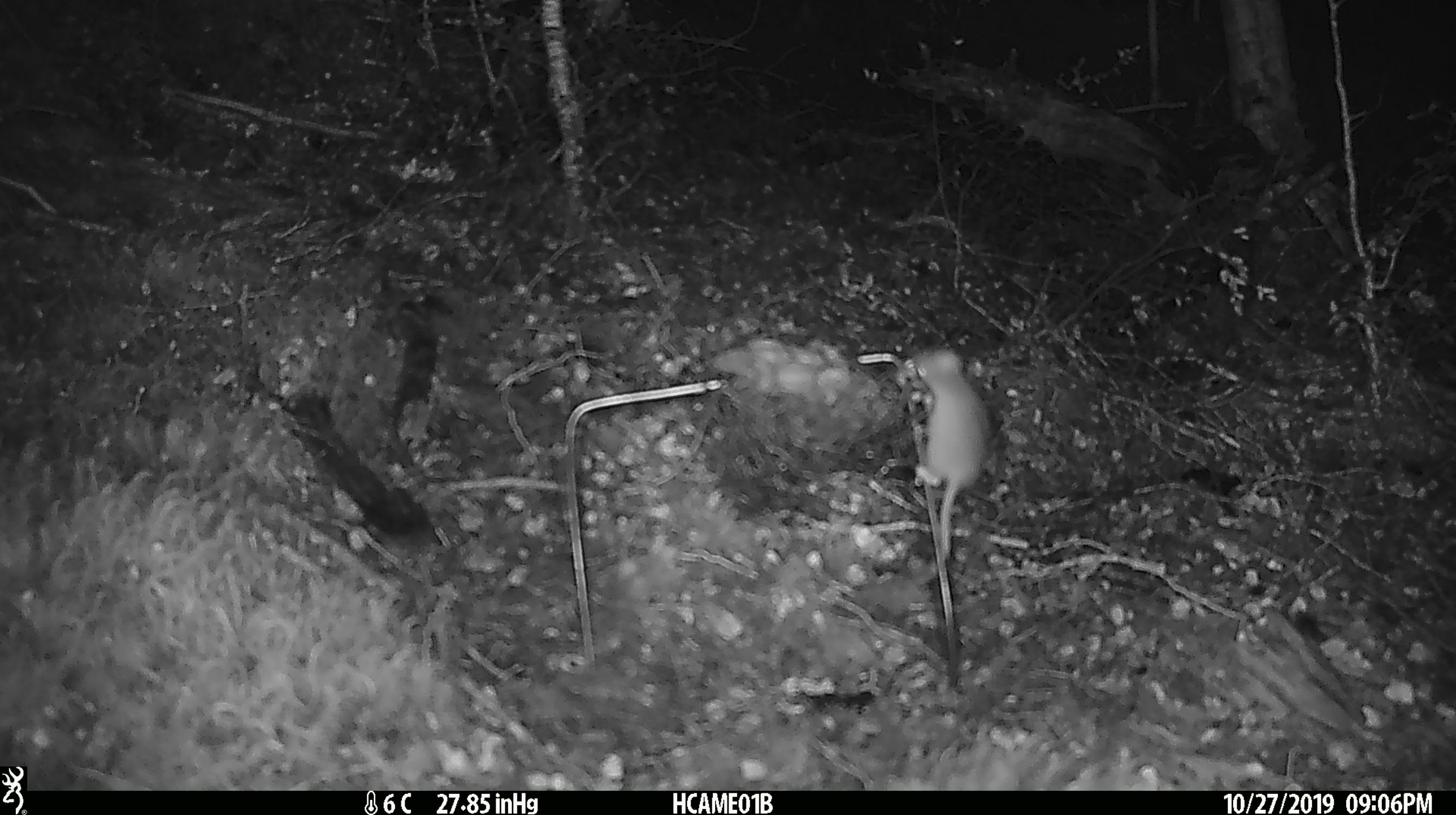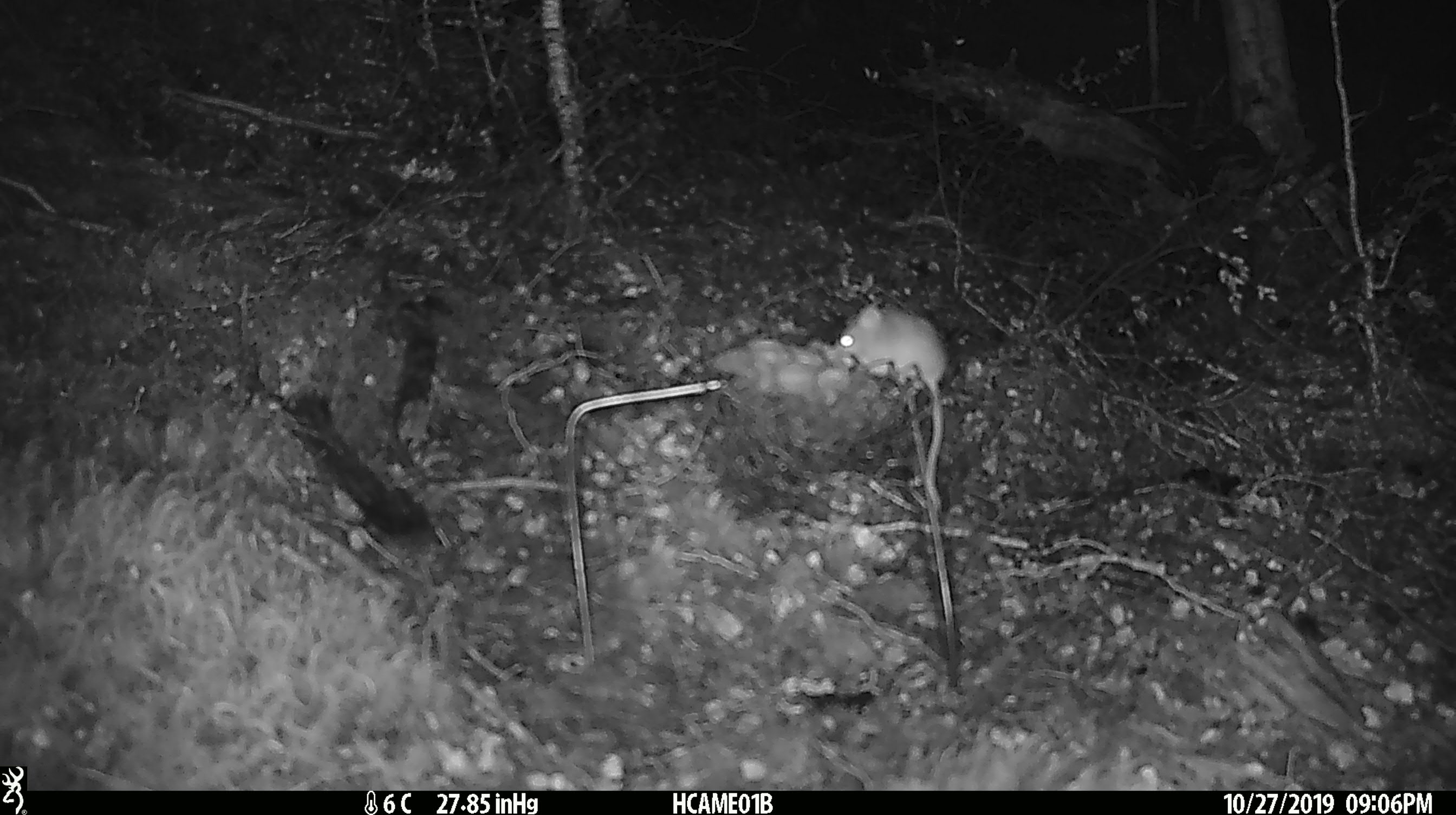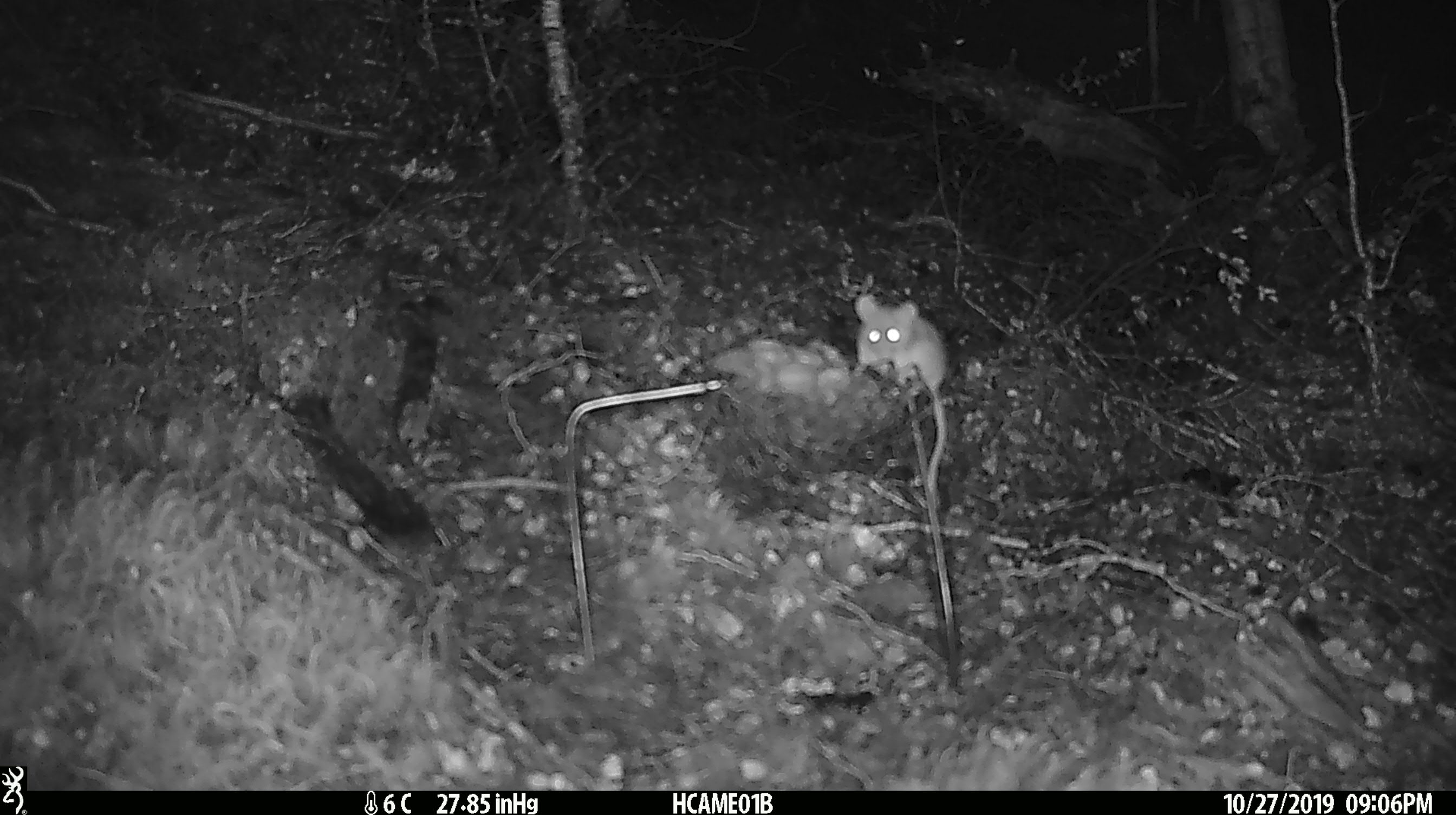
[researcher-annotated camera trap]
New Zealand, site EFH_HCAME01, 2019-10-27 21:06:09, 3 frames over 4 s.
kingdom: Animalia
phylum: Chordata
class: Mammalia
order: Rodentia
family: Muridae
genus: Mus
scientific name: Mus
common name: mouse